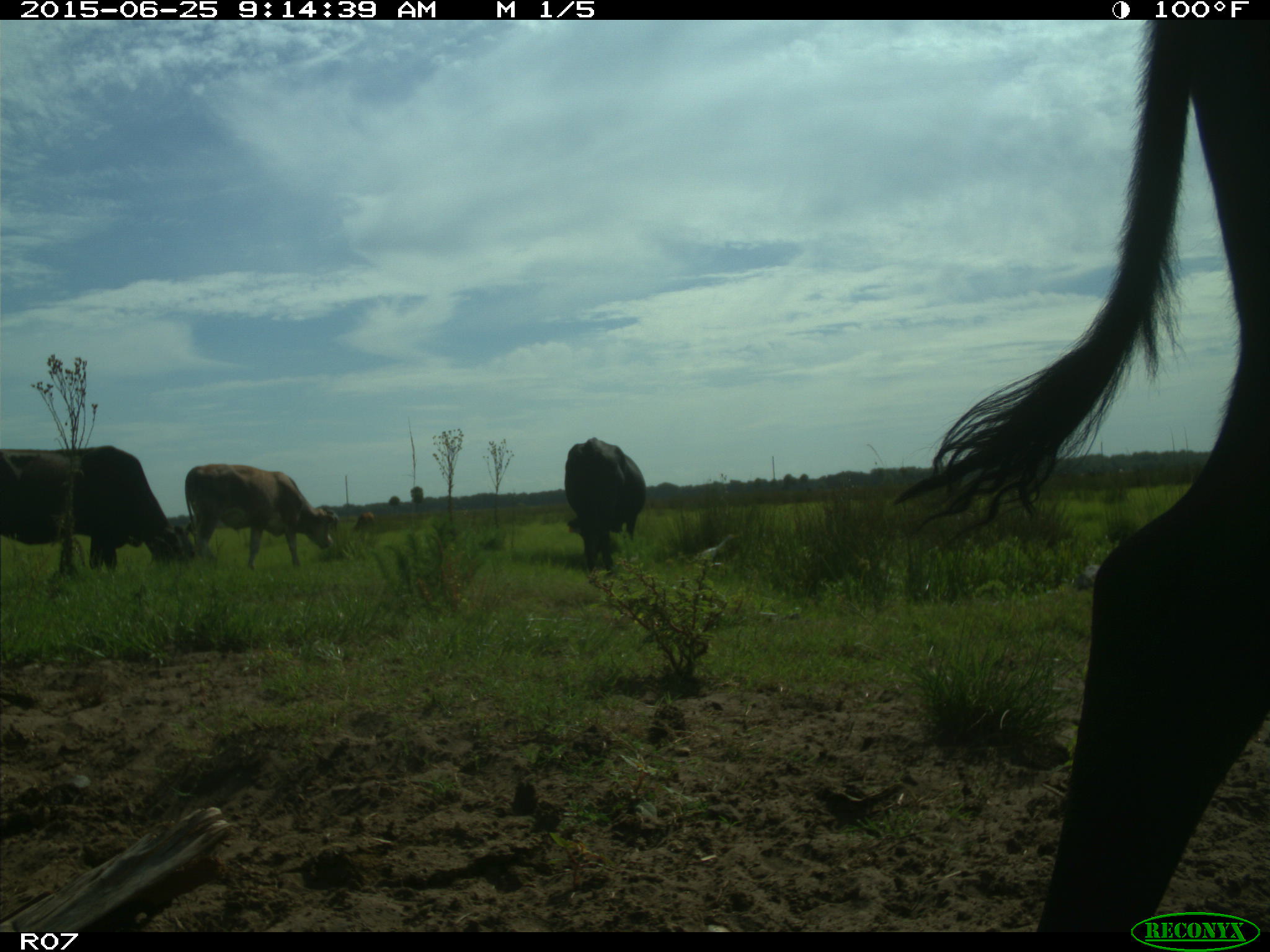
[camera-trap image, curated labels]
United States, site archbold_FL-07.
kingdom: Animalia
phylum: Chordata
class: Mammalia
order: Artiodactyla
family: Bovidae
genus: Bos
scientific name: Bos taurus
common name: domestic cow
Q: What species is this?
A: Bos taurus (domestic cow).